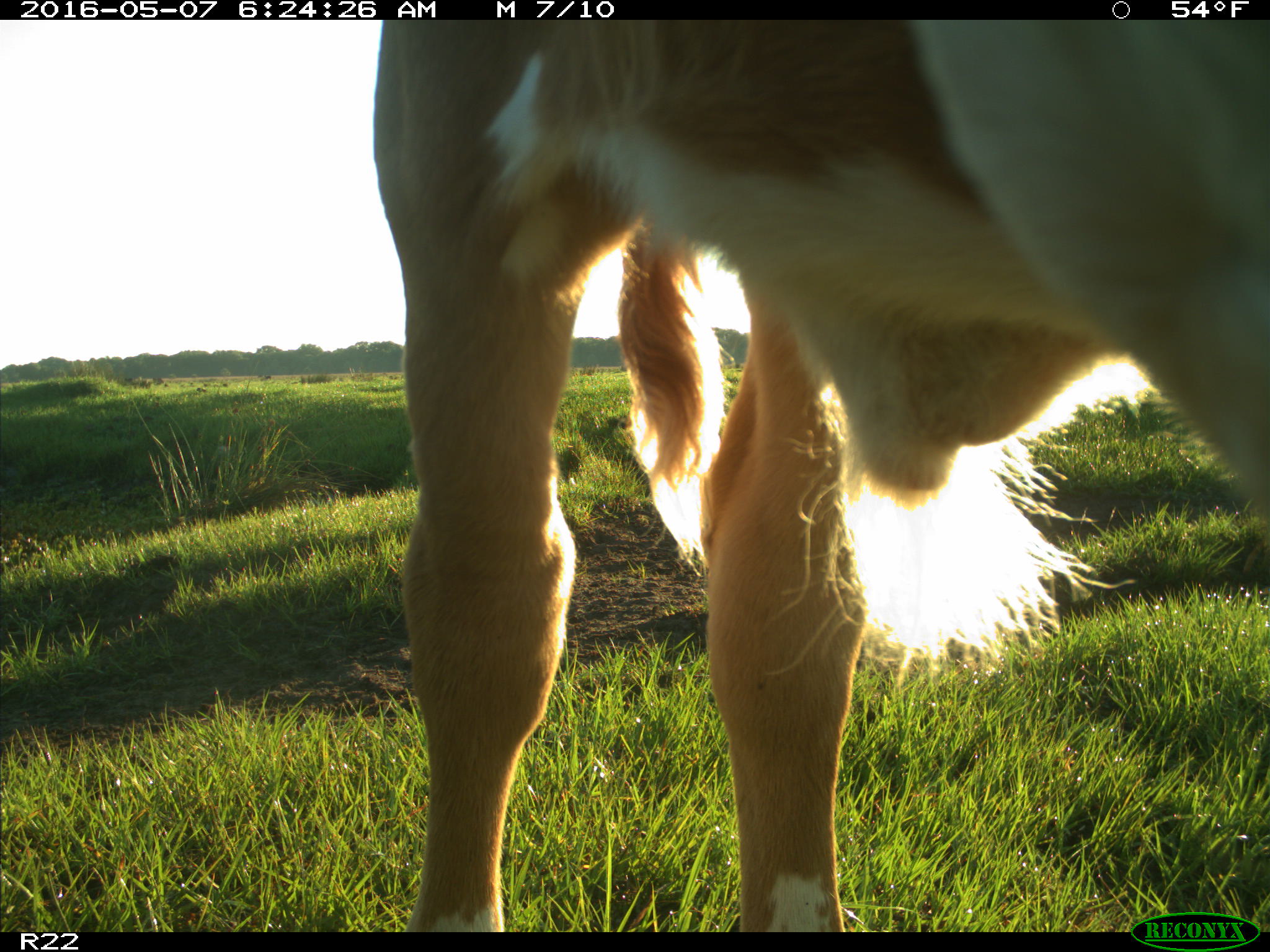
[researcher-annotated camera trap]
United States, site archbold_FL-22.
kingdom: Animalia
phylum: Chordata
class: Mammalia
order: Artiodactyla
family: Bovidae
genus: Bos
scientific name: Bos taurus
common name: domestic cow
Bos taurus (domestic cow).